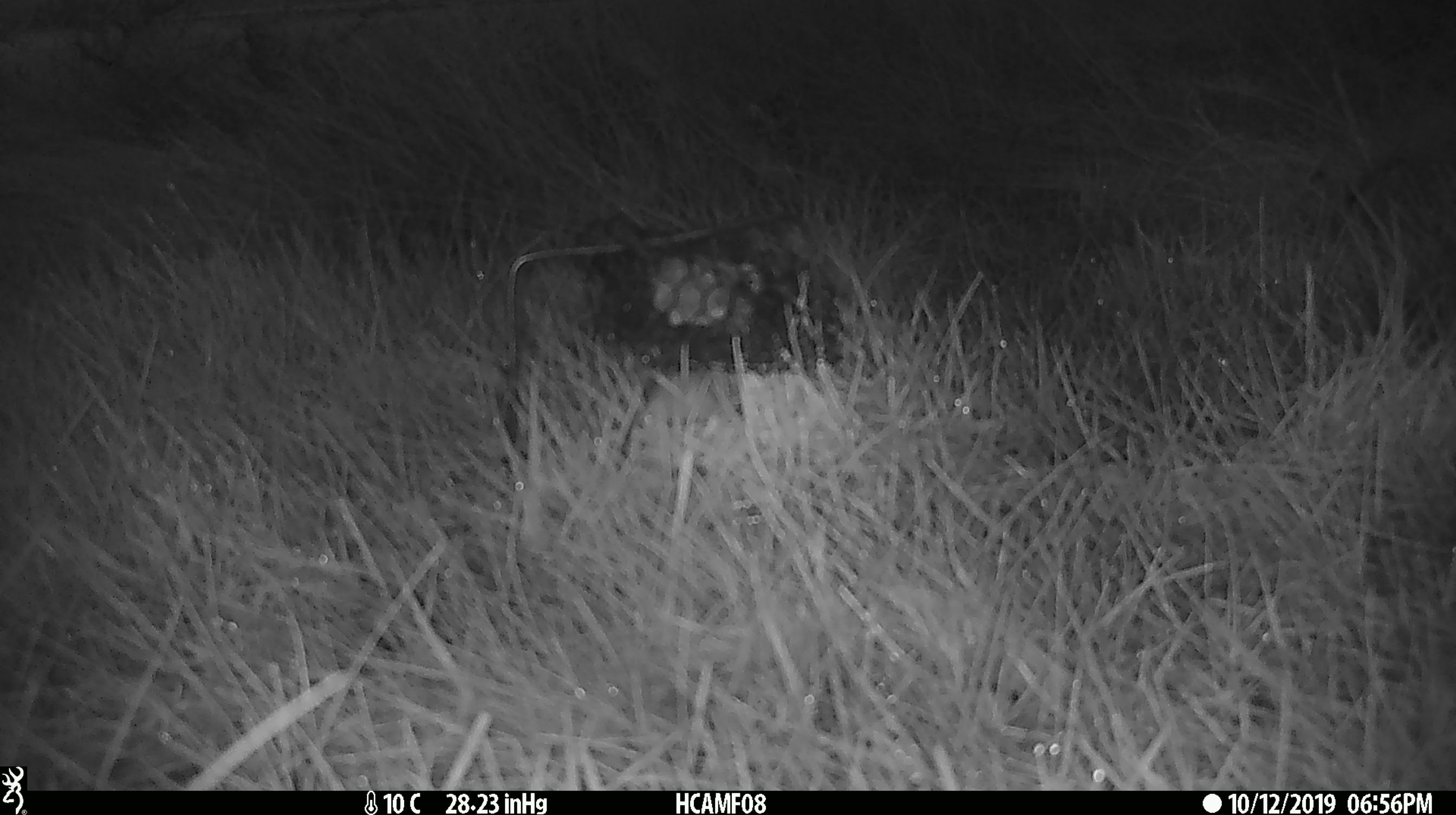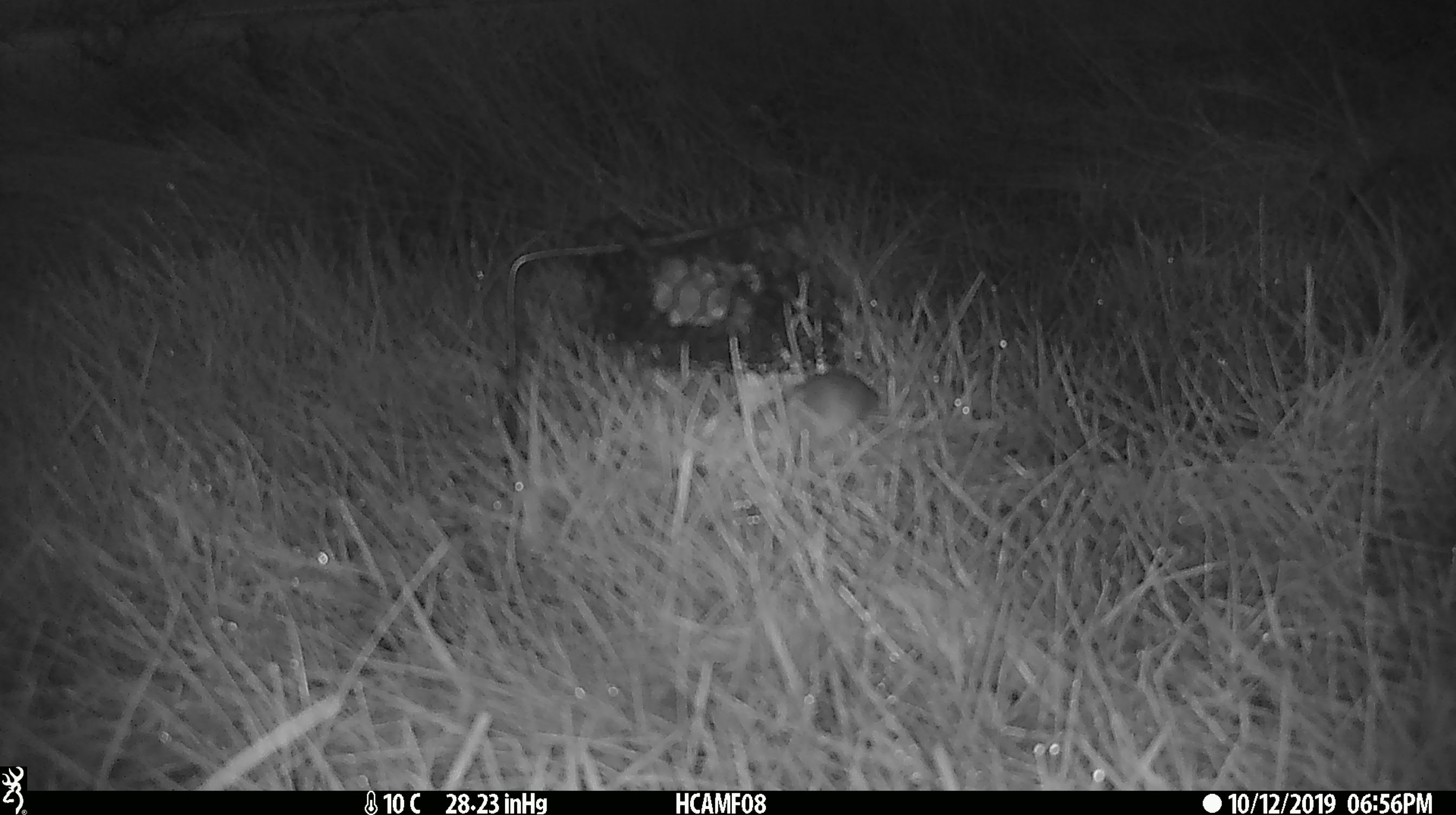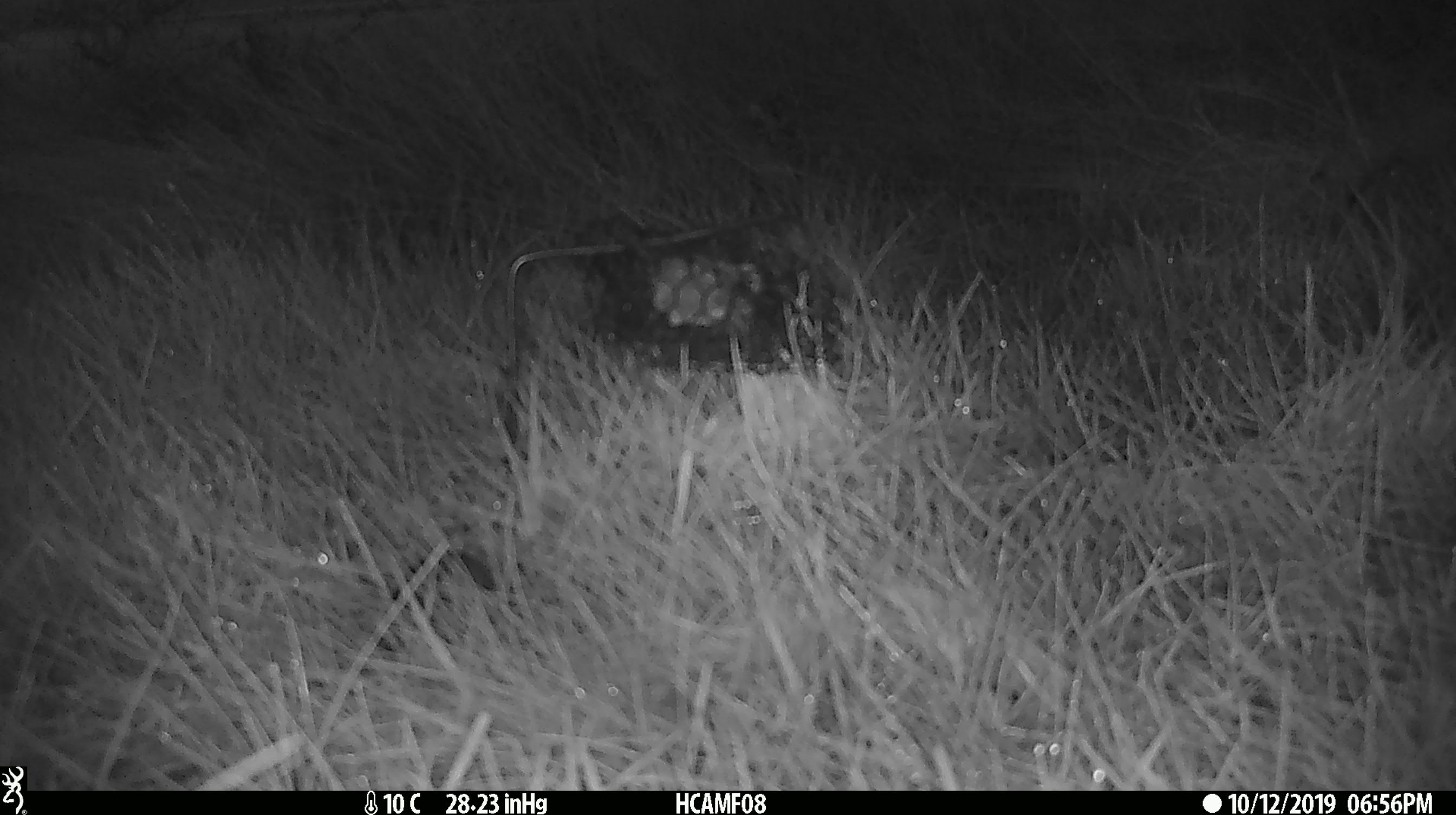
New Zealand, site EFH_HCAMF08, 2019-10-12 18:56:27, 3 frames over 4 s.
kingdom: Animalia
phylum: Chordata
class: Mammalia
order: Rodentia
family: Muridae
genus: Mus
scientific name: Mus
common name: mouse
Mouse (Mus).